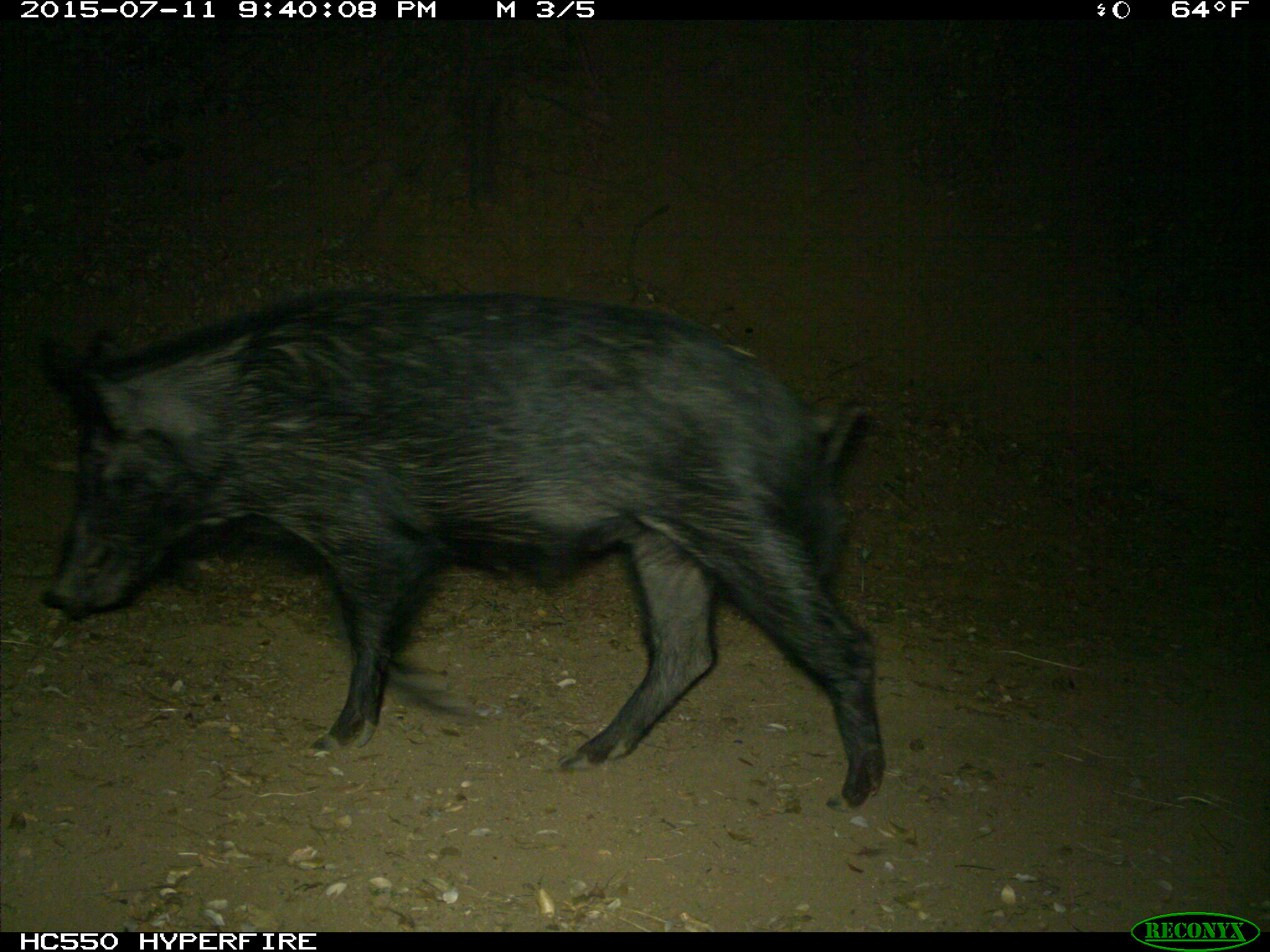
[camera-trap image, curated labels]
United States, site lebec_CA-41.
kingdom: Animalia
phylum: Chordata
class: Mammalia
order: Artiodactyla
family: Suidae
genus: Sus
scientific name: Sus scrofa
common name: wild boar